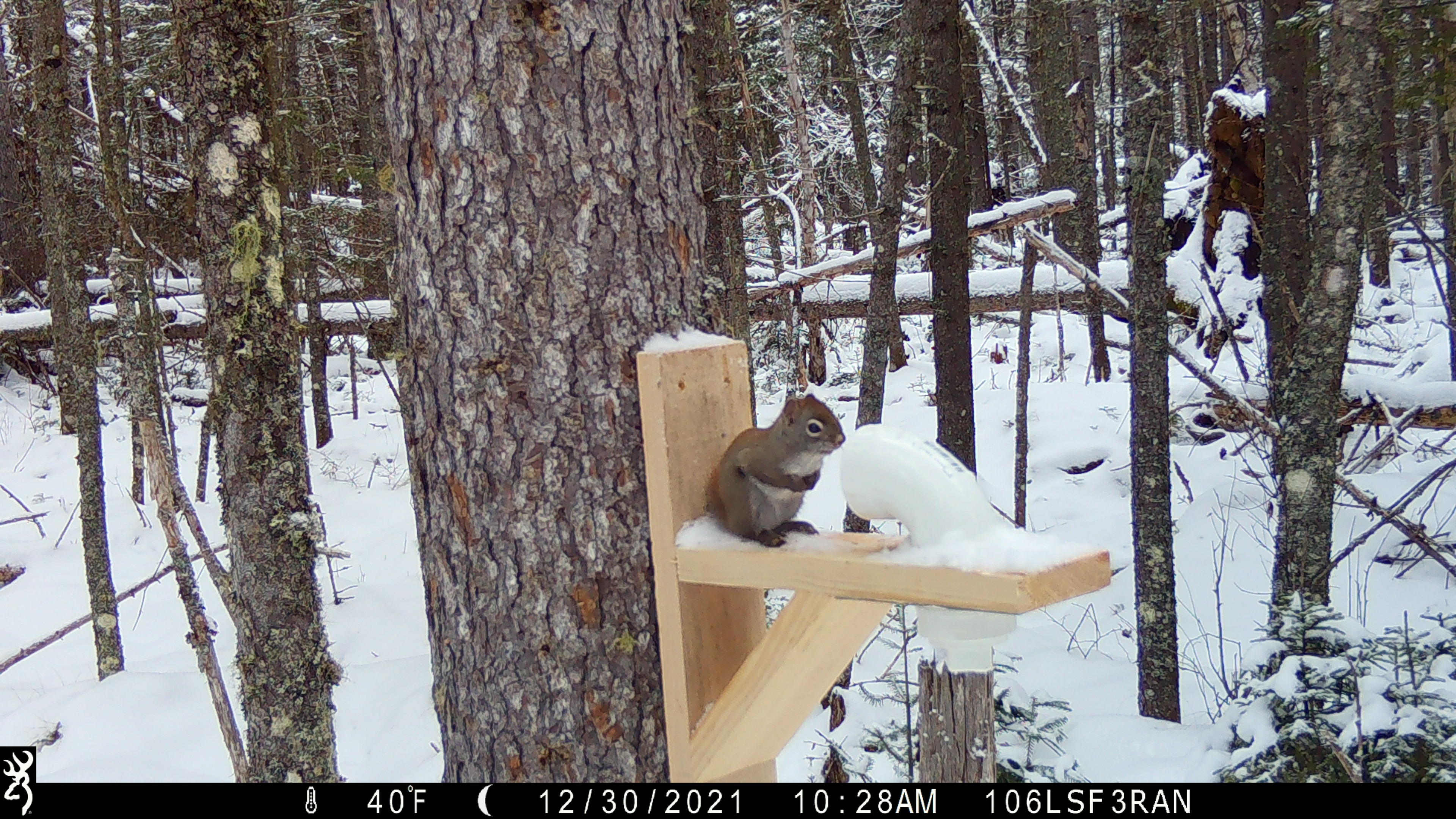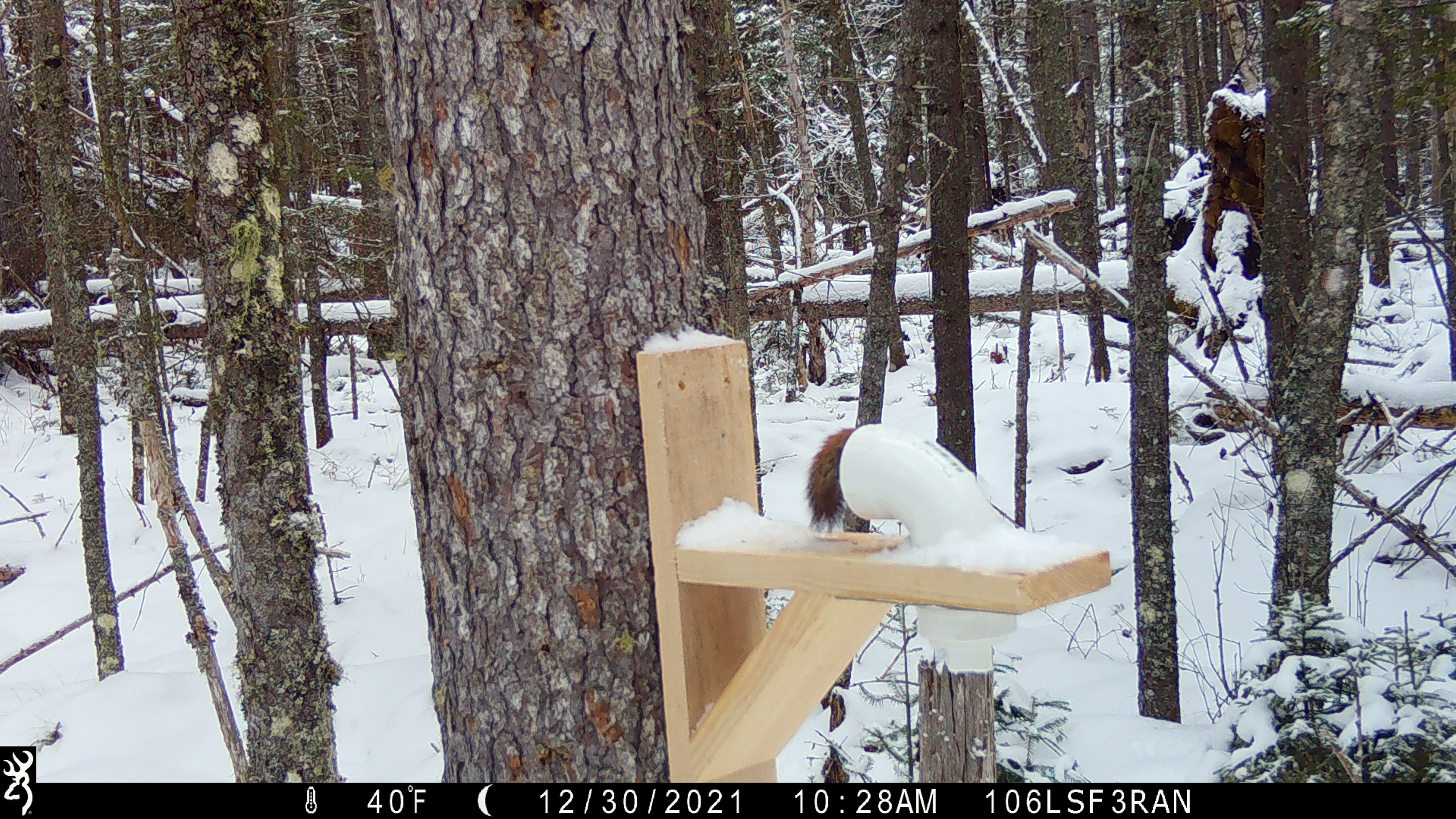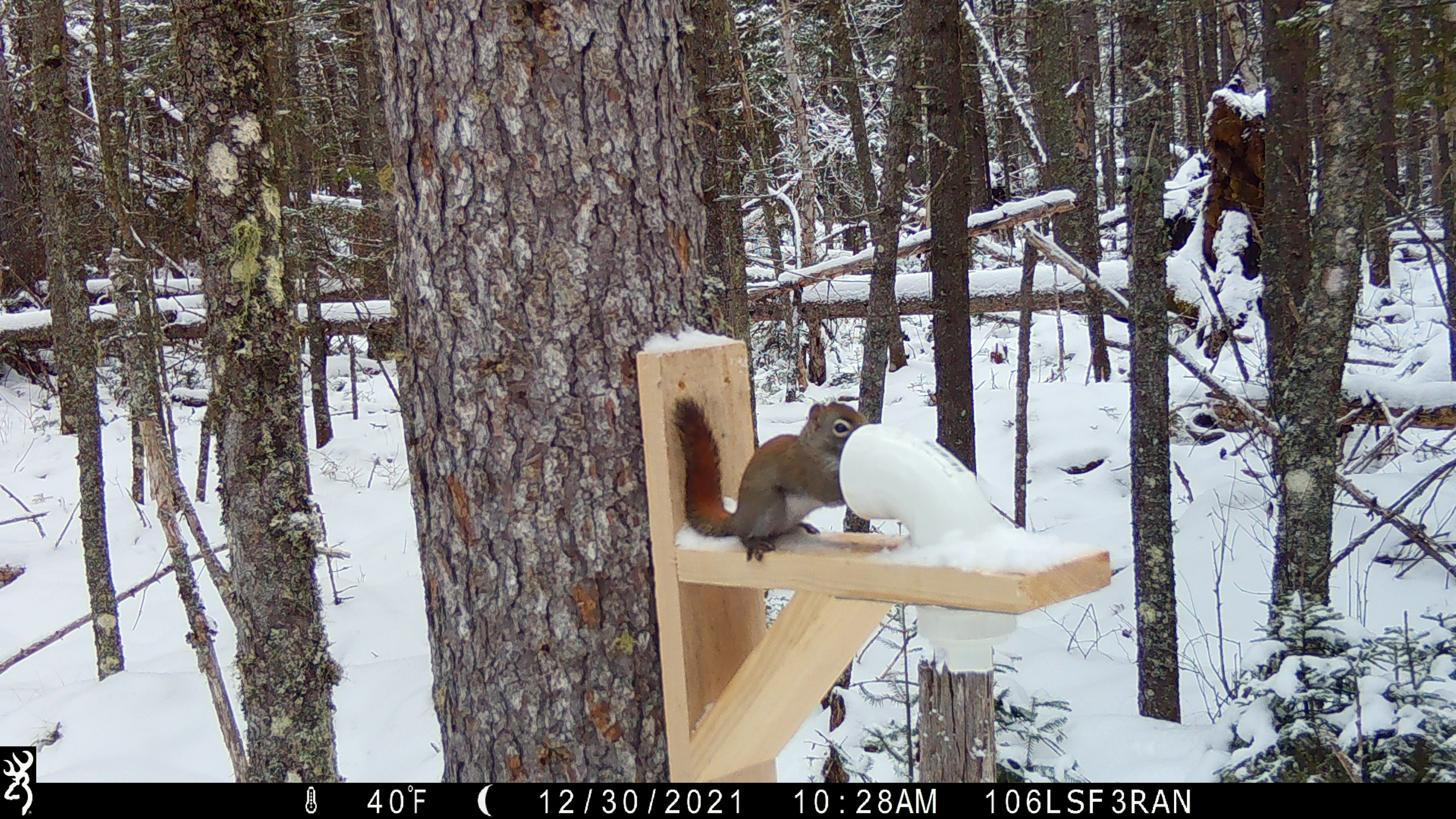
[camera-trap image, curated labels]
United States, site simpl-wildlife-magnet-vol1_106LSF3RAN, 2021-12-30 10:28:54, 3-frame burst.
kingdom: Animalia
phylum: Chordata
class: Mammalia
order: Rodentia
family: Sciuridae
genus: Tamiasciurus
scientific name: Tamiasciurus hudsonicus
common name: red squirrel